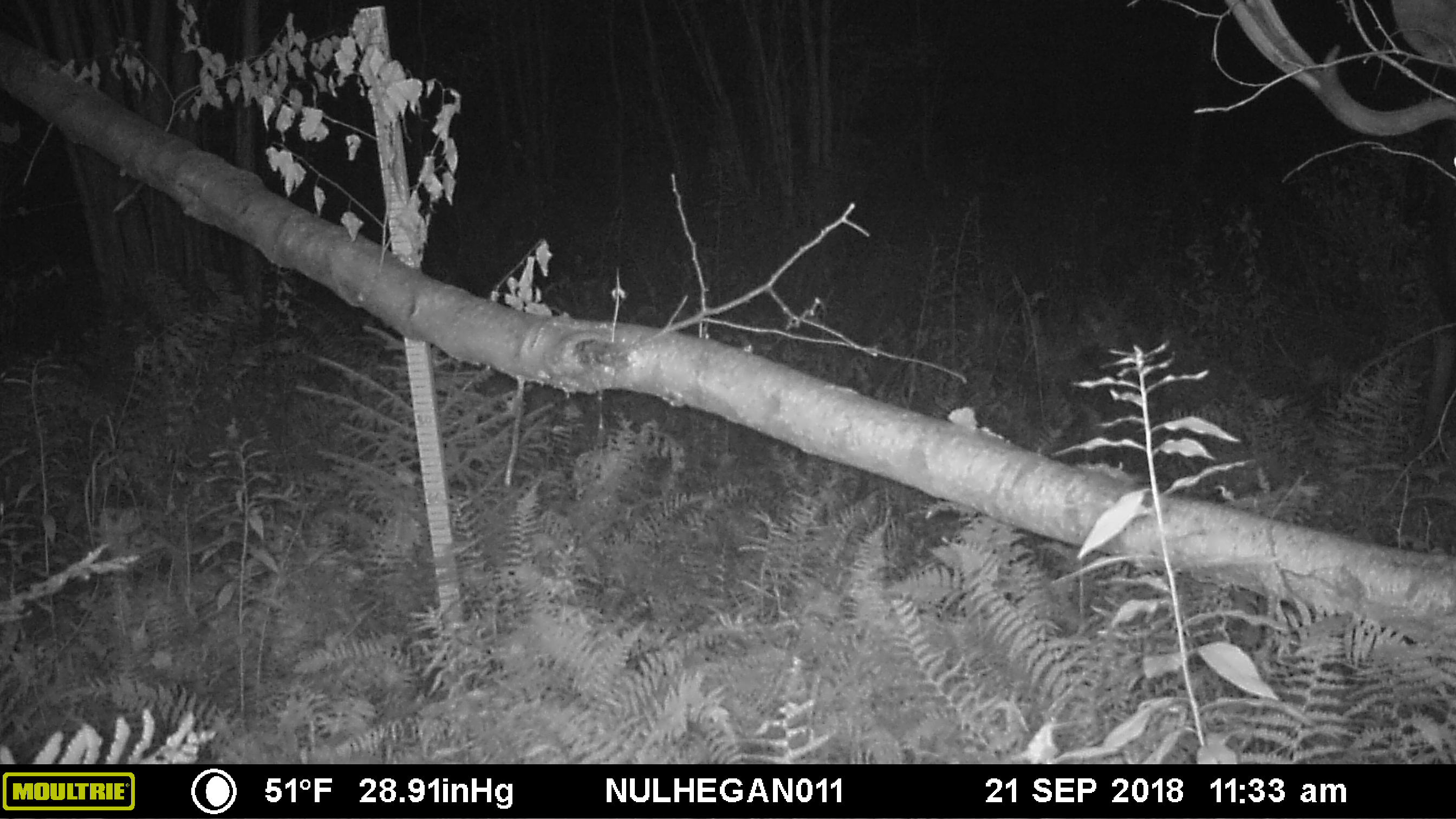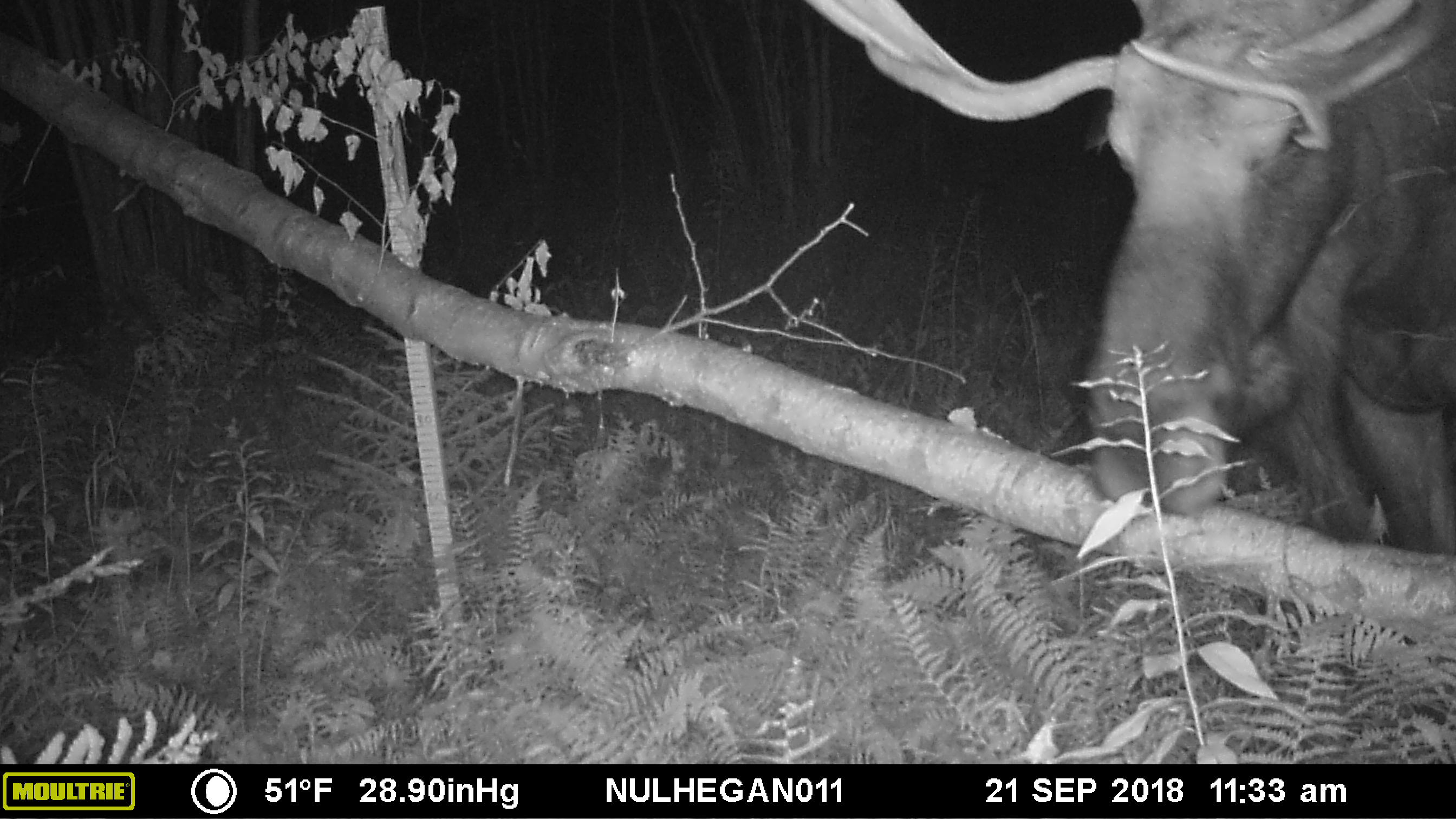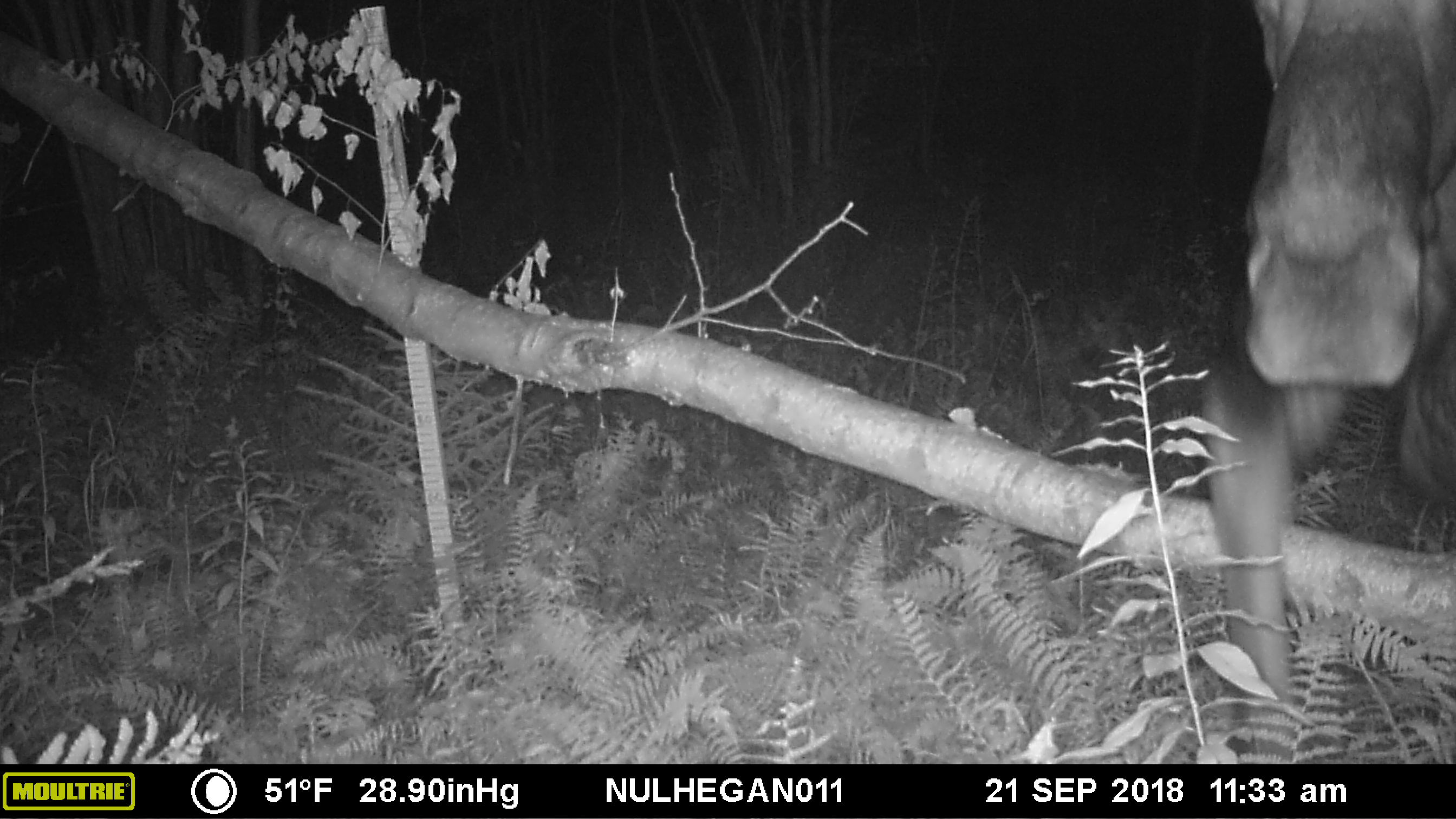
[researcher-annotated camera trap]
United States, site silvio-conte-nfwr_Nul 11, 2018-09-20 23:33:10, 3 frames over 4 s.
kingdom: Animalia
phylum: Chordata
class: Mammalia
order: Artiodactyla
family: Cervidae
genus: Alces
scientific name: Alces alces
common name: moose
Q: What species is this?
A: Moose (Alces alces).